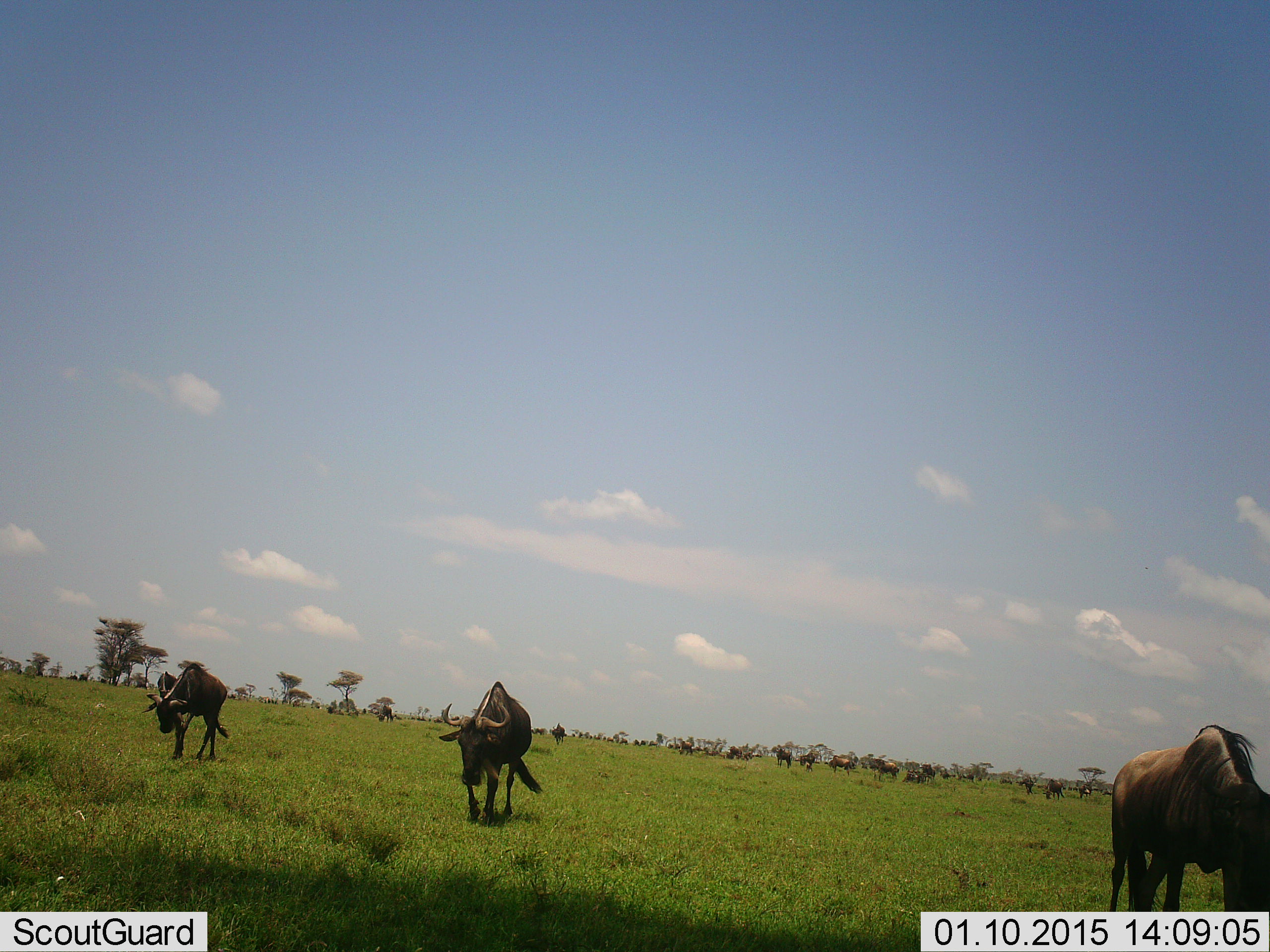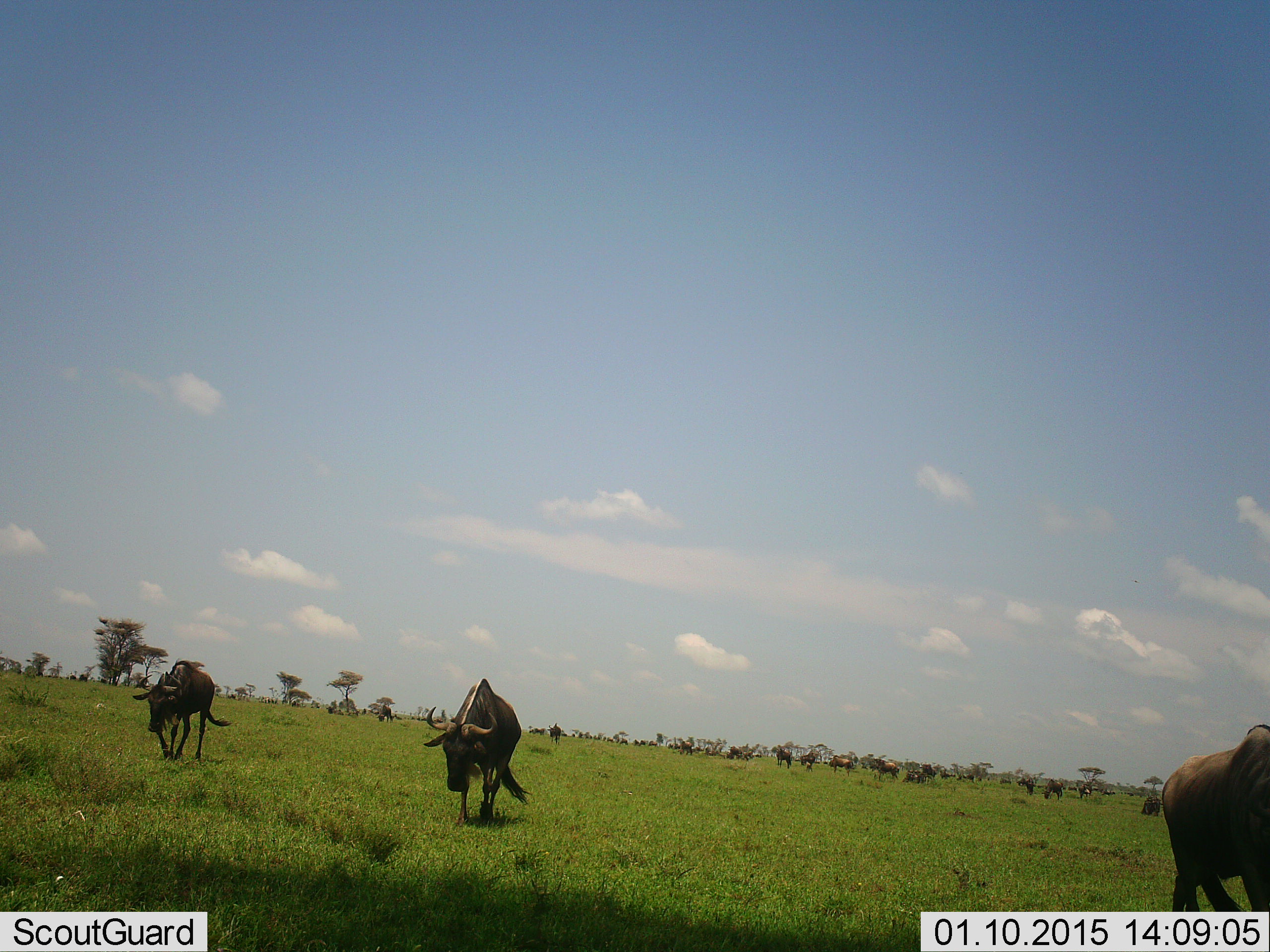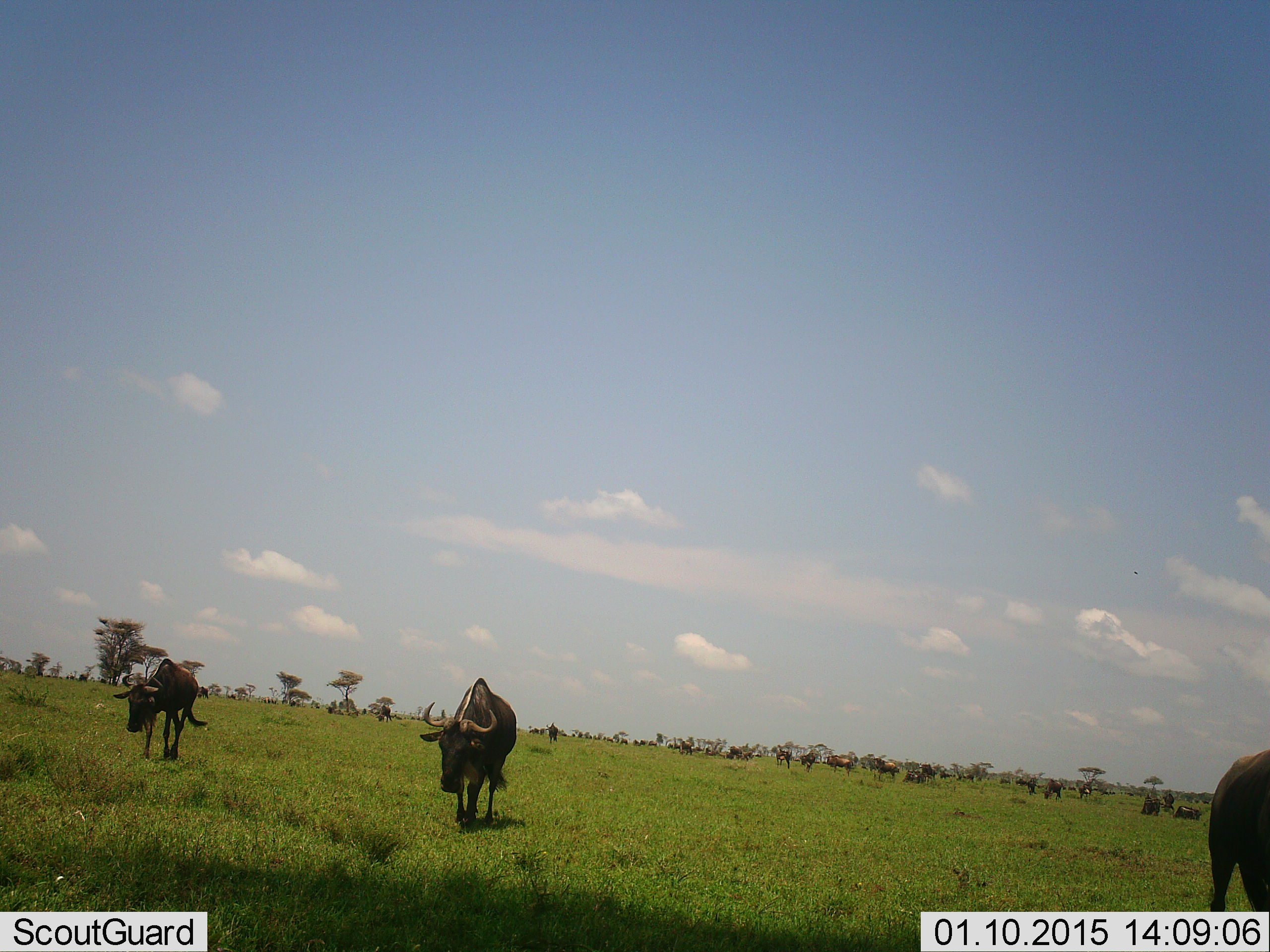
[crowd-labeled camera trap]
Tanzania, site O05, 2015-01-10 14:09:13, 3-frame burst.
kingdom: Animalia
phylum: Chordata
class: Mammalia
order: Artiodactyla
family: Bovidae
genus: Connochaetes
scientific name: Connochaetes taurinus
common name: blue wildebeest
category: wildebeest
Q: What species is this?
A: Wildebeest (blue wildebeest) (Connochaetes taurinus).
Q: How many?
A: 11-50.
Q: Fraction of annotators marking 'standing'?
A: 40%.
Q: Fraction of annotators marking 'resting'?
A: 20%.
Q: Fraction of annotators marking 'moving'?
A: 80%.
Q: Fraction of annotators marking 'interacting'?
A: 0%.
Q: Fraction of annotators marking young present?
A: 0%.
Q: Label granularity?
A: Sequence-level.